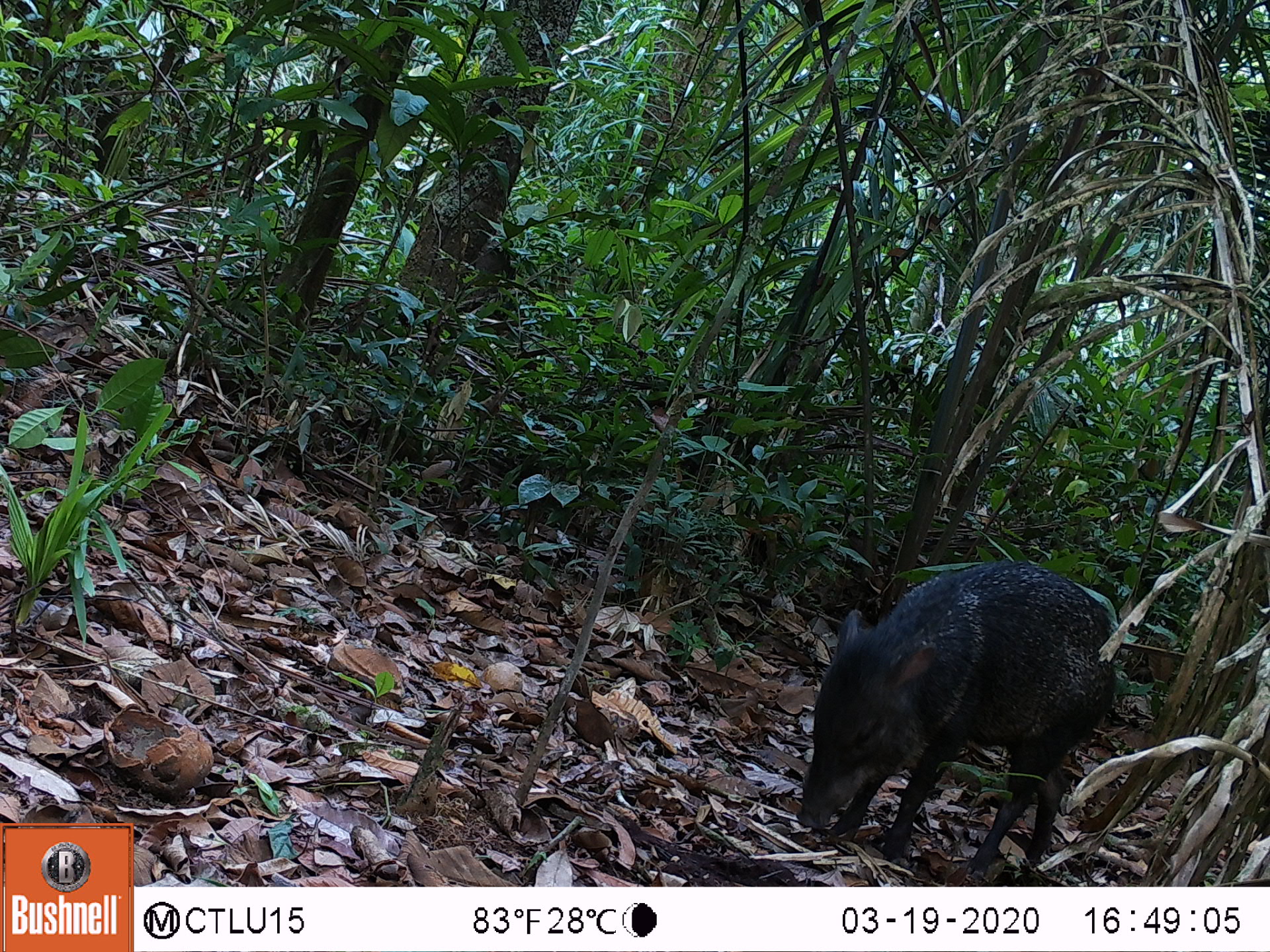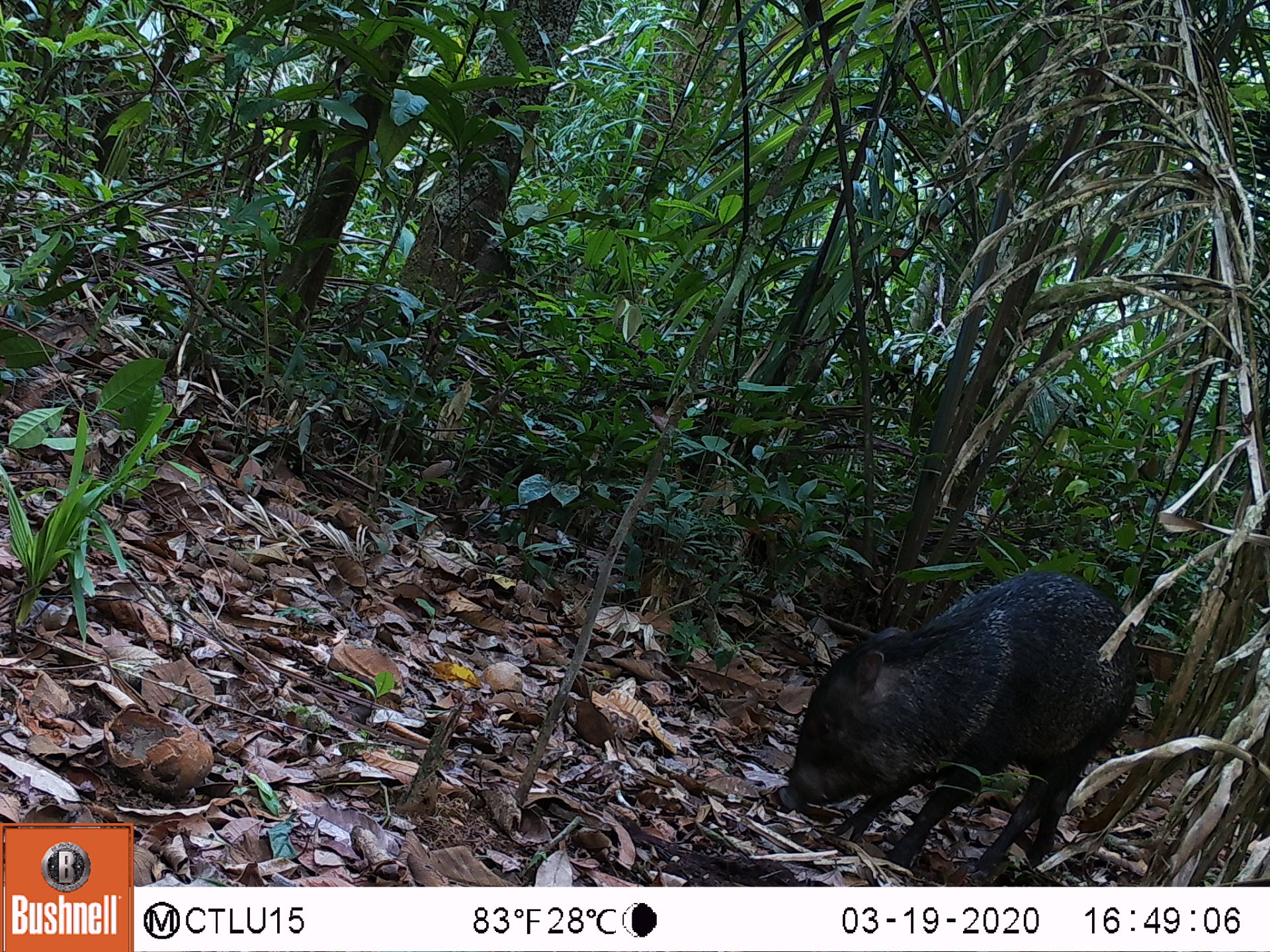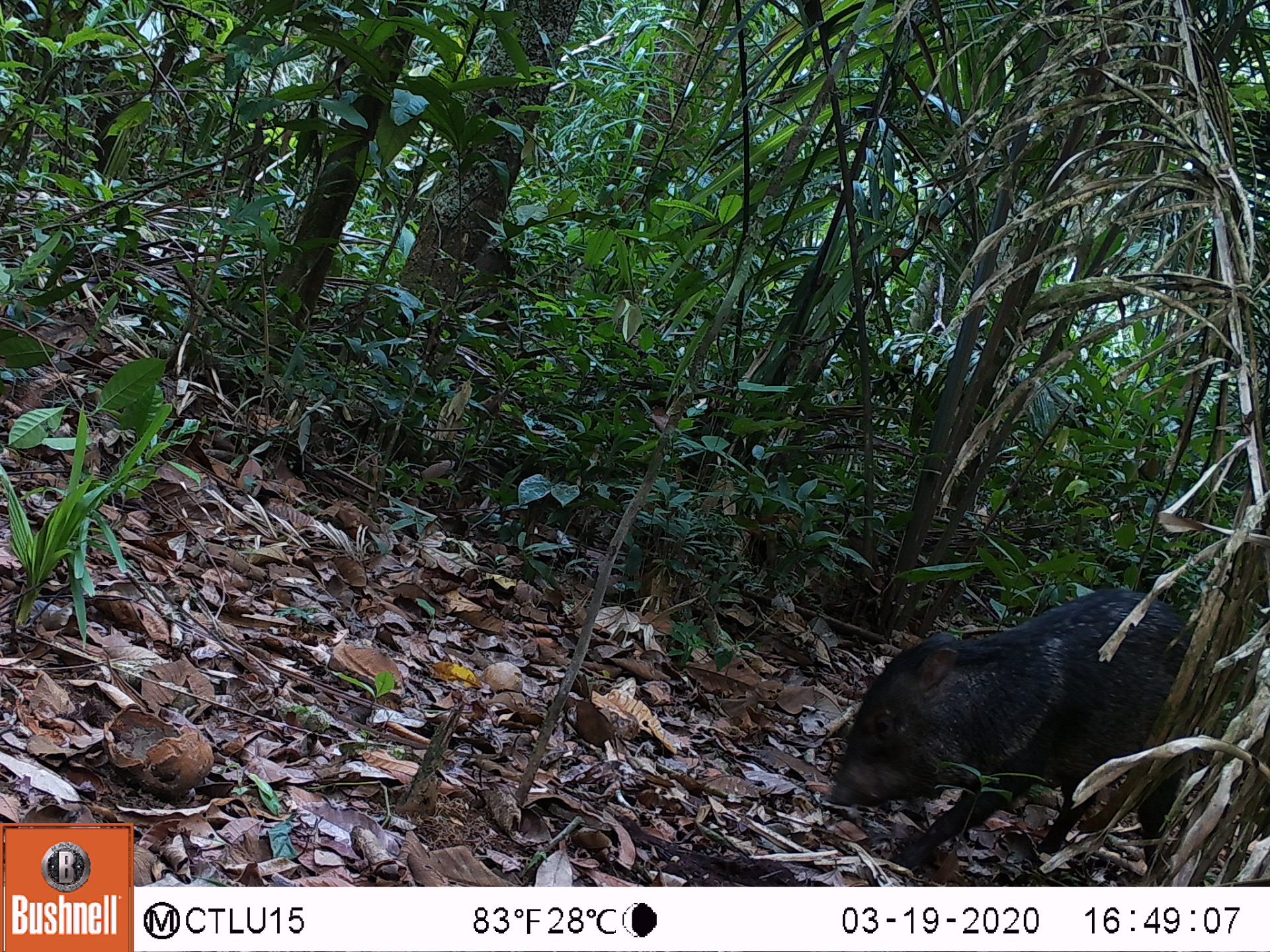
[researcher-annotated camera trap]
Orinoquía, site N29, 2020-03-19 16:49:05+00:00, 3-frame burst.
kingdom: Animalia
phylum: Chordata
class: Mammalia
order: Artiodactyla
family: Tayassuidae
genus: Tayassu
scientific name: Tayassu pecari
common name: white-lipped peccary